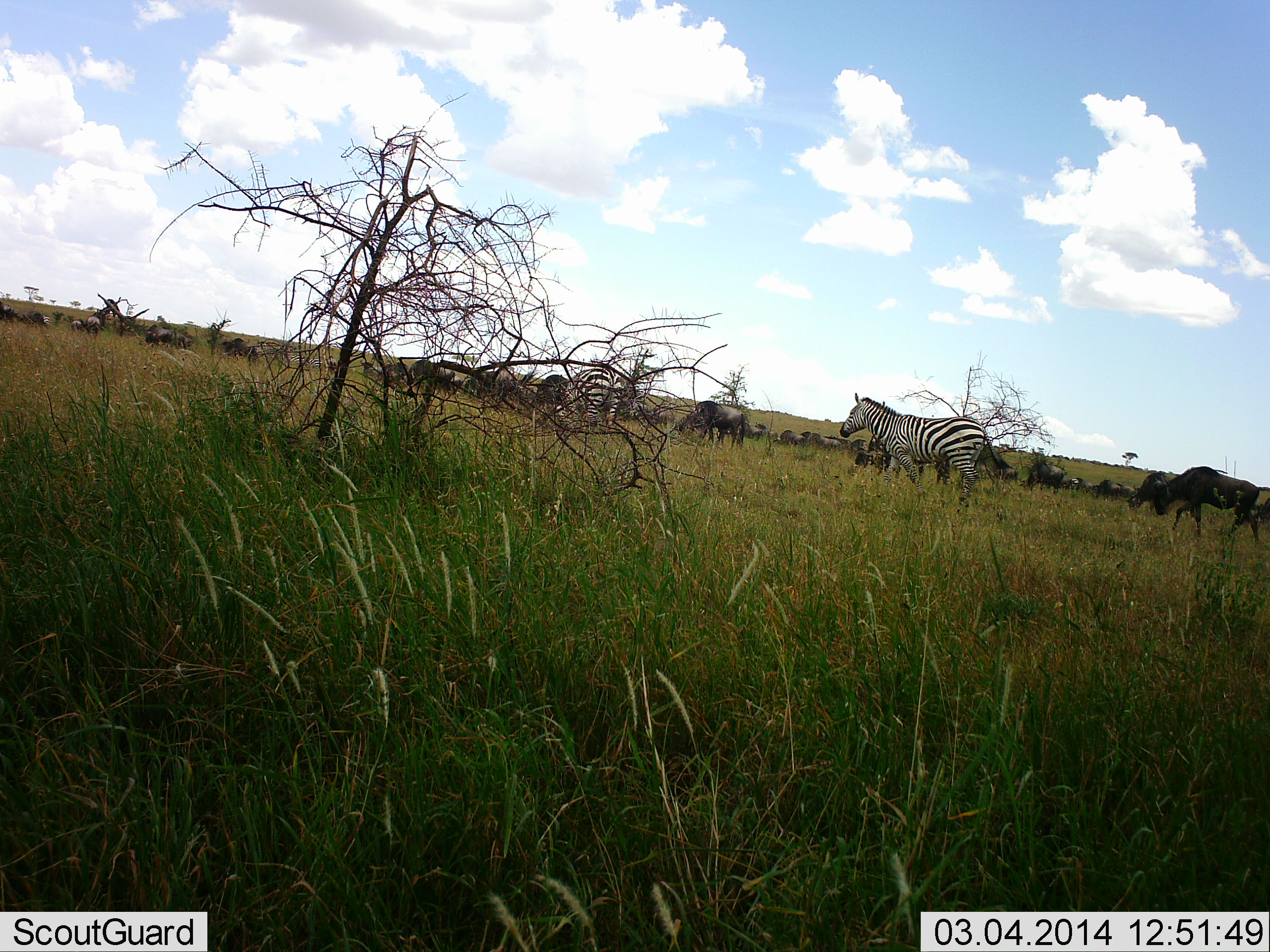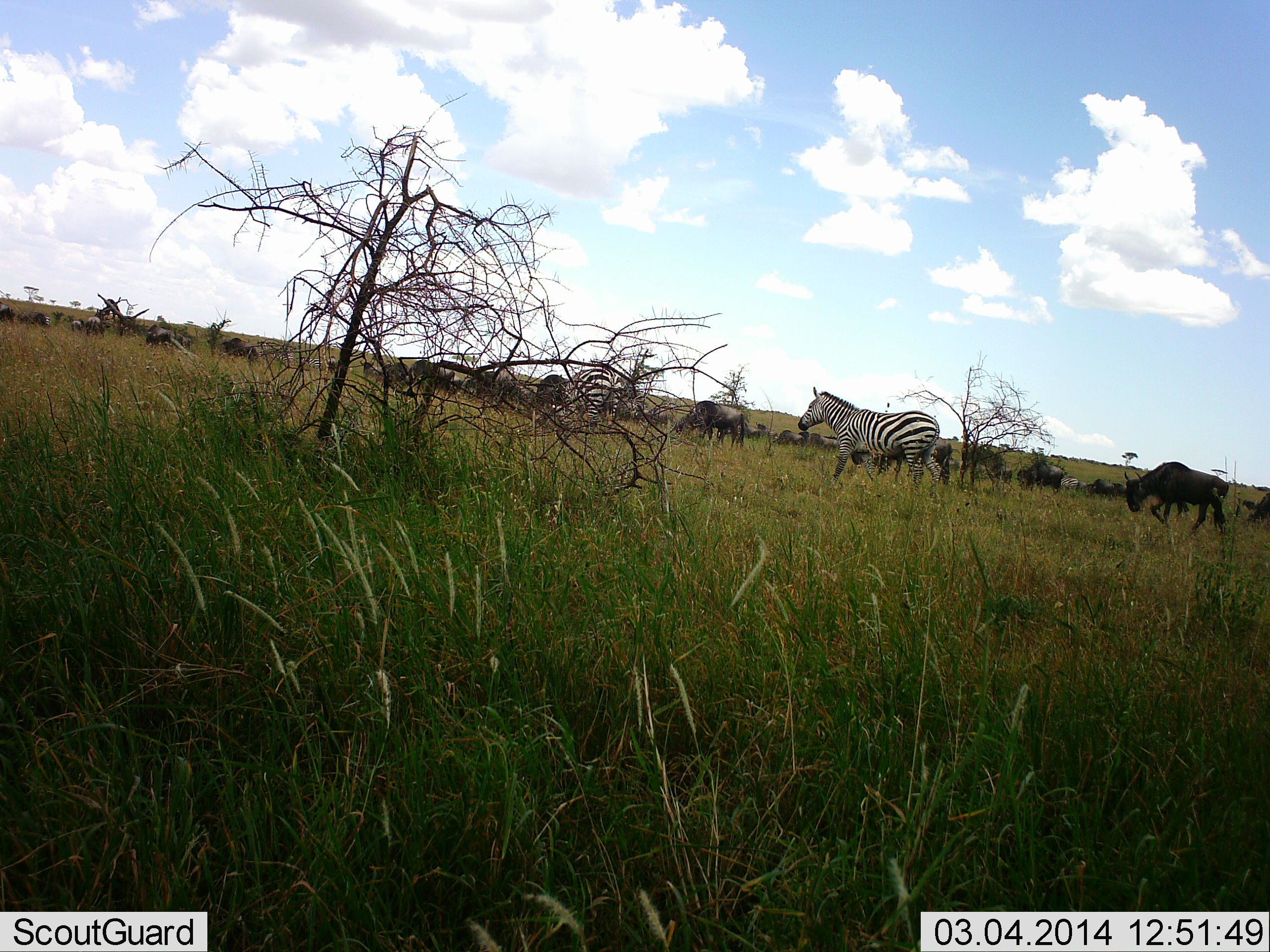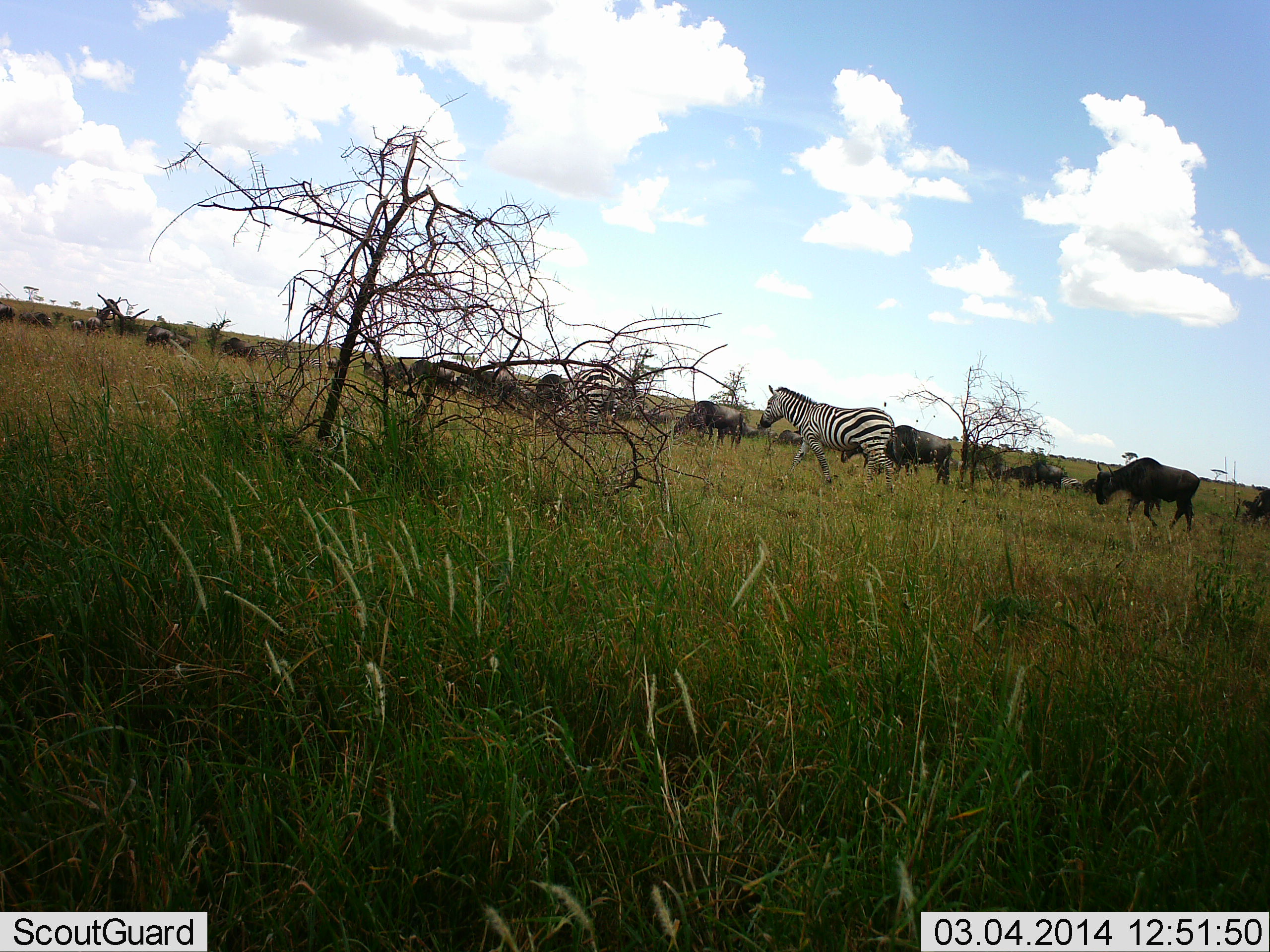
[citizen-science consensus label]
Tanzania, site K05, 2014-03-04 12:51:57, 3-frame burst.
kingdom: Animalia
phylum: Chordata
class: Mammalia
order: Artiodactyla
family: Bovidae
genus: Connochaetes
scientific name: Connochaetes taurinus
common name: blue wildebeest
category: wildebeest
Wildebeest (blue wildebeest) (Connochaetes taurinus), count 11-50. Behavior (volunteer vote fractions): standing 36%, resting 0%, moving 100%, interacting 0%. Young present (vote fraction): 0%. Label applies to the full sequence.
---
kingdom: Animalia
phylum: Chordata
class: Mammalia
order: Perissodactyla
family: Equidae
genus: Equus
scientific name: Equus quagga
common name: plains zebra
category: zebra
Zebra (plains zebra) (Equus quagga), count 2. Behavior (volunteer vote fractions): standing 33%, resting 0%, moving 100%, interacting 0%. Young present (vote fraction): 0%. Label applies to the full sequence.